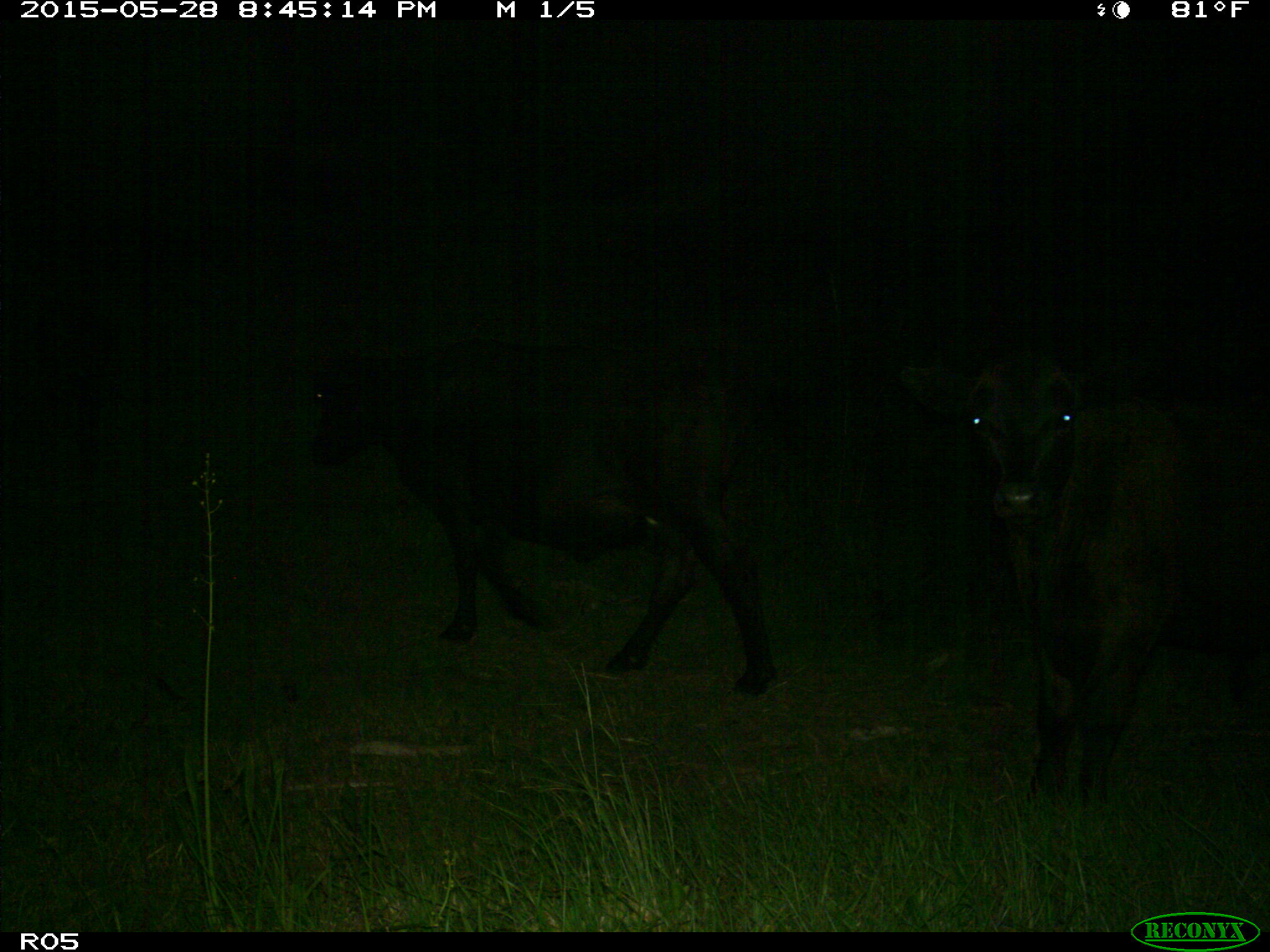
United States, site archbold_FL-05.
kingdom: Animalia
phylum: Chordata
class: Mammalia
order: Artiodactyla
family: Bovidae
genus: Bos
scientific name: Bos taurus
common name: domestic cow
Bos taurus (domestic cow).